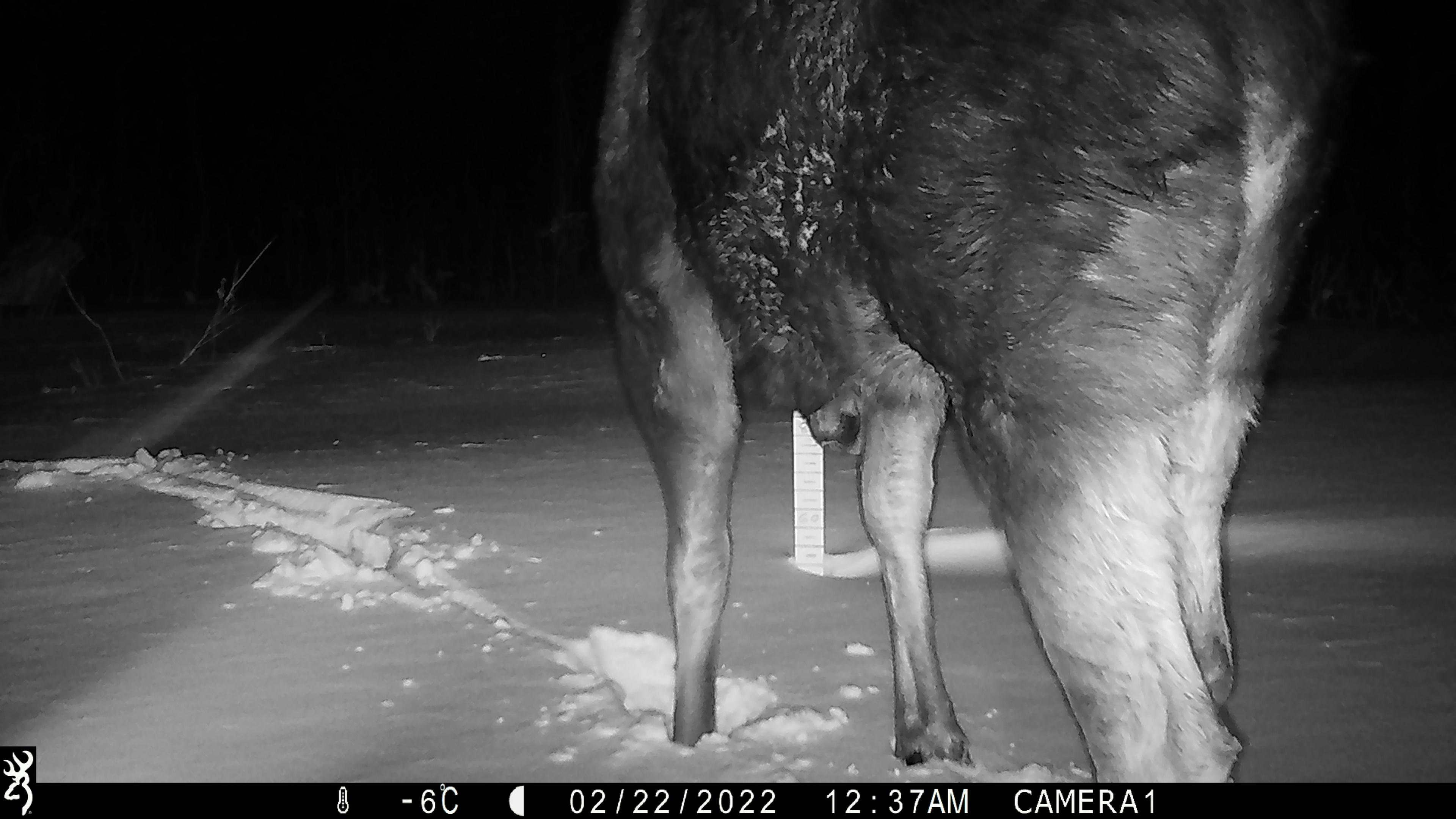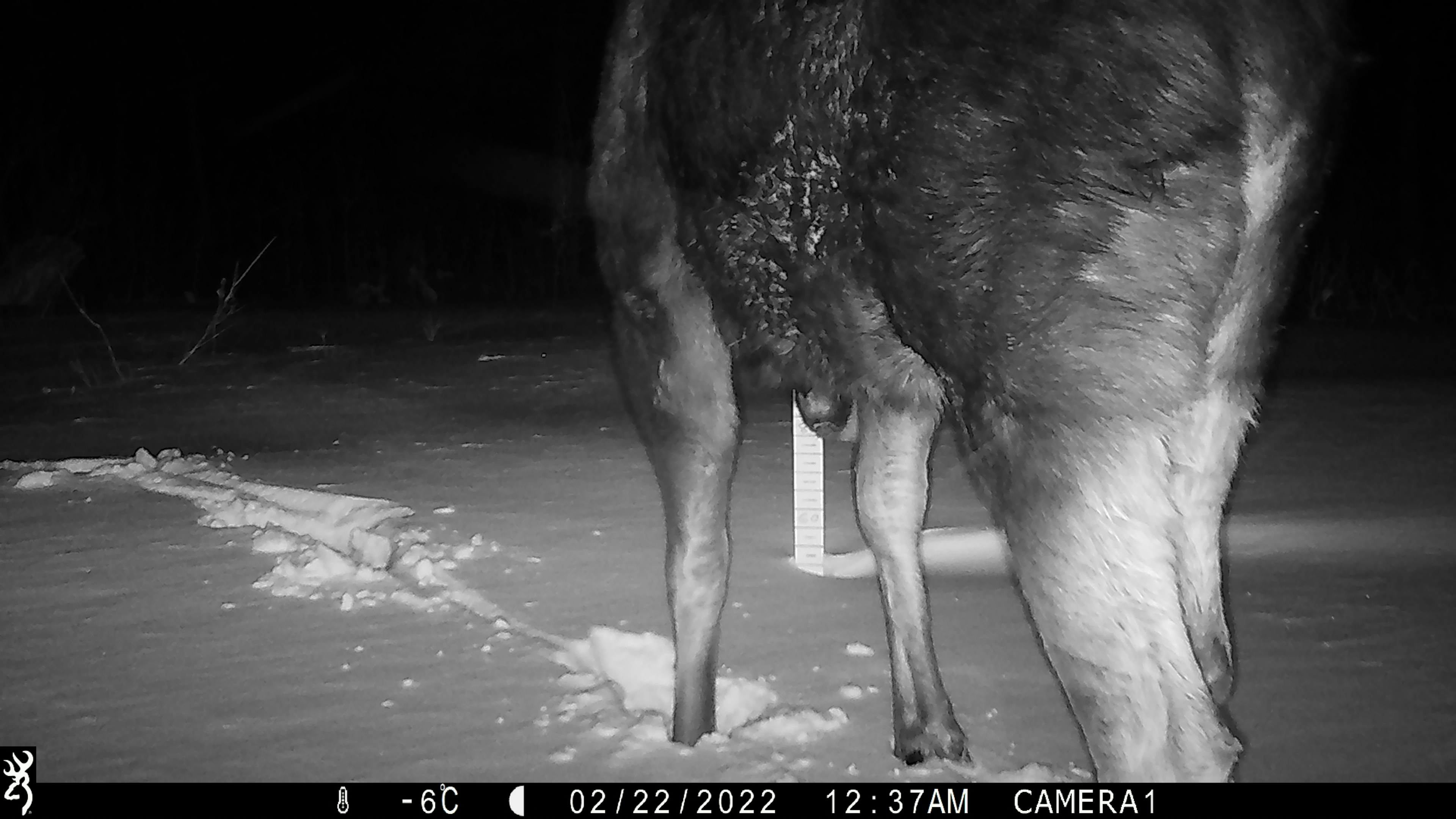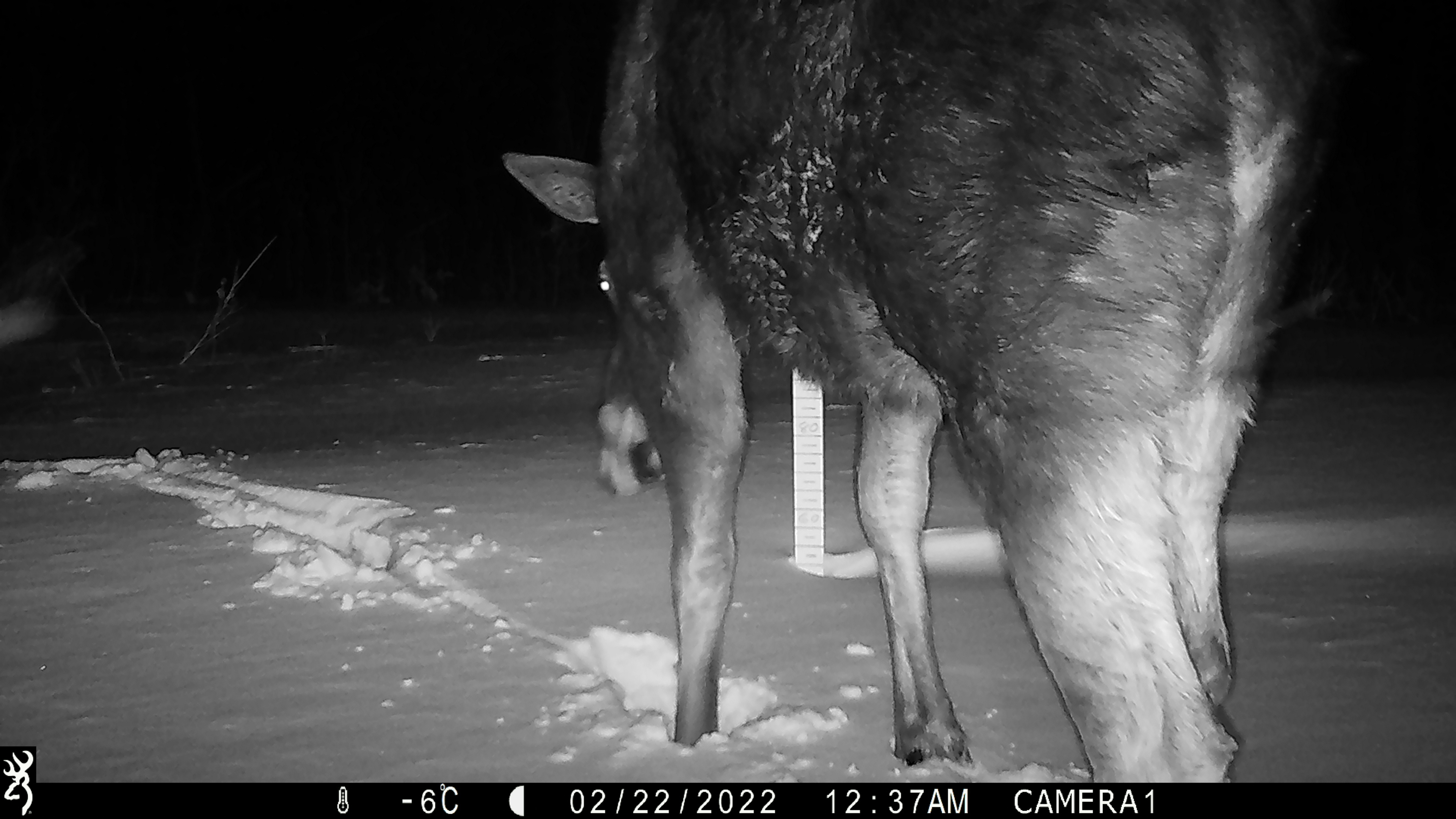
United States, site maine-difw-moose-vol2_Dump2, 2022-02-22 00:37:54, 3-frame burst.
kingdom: Animalia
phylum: Chordata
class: Mammalia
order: Artiodactyla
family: Cervidae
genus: Alces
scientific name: Alces alces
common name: moose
Moose (Alces alces).